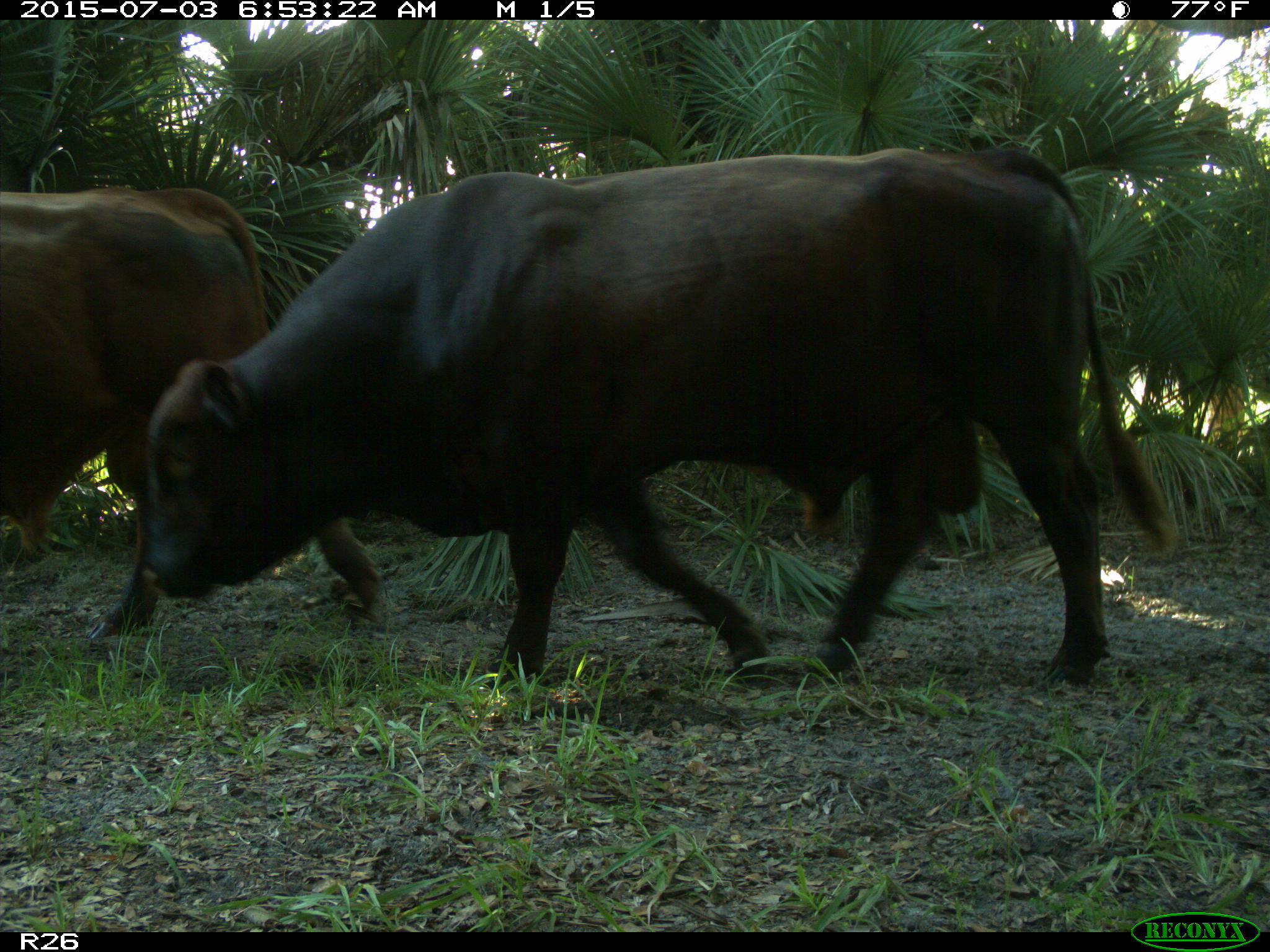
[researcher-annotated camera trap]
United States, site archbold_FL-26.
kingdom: Animalia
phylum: Chordata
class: Mammalia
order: Artiodactyla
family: Bovidae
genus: Bos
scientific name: Bos taurus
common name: domestic cow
Bos taurus (domestic cow).